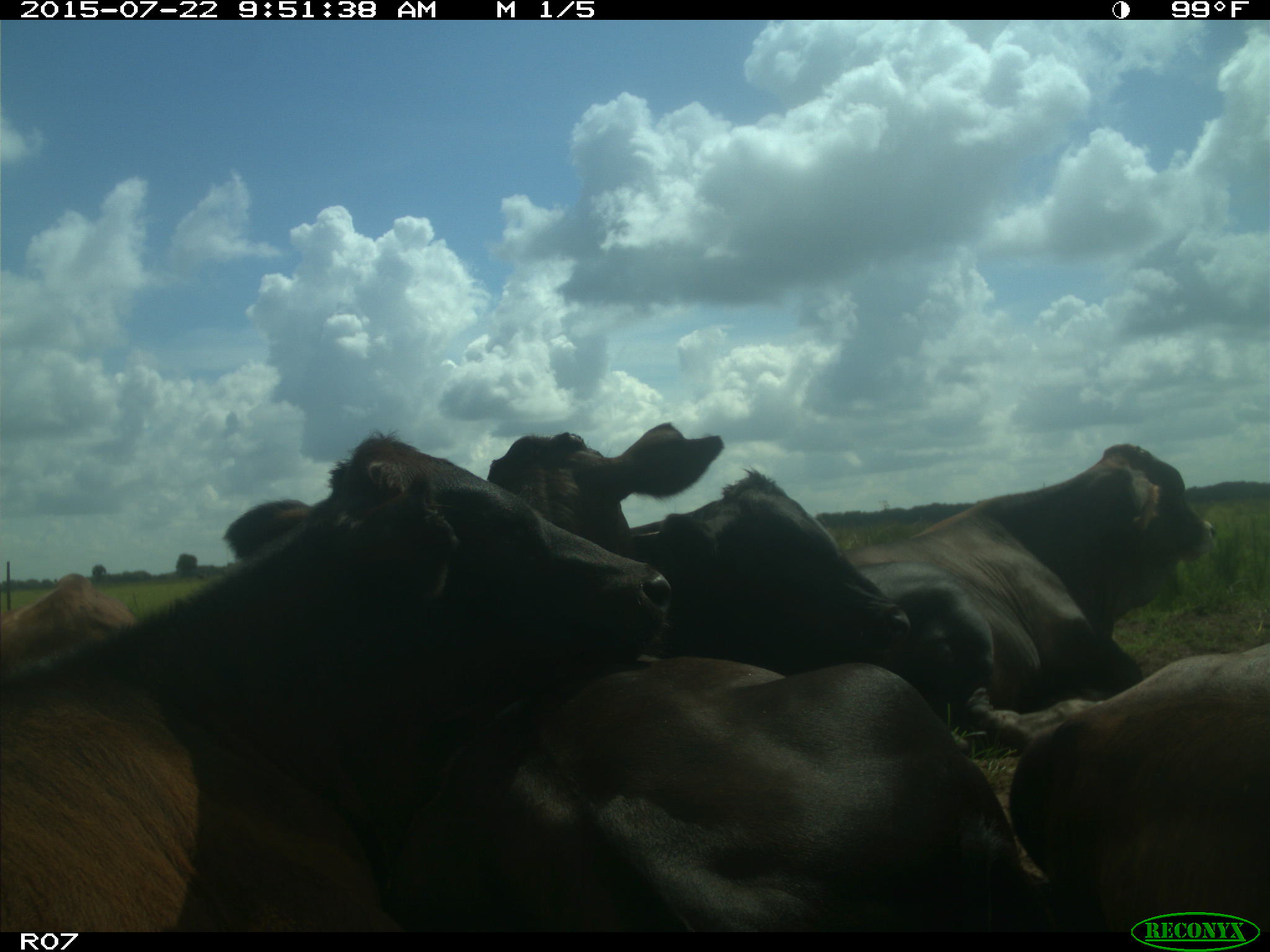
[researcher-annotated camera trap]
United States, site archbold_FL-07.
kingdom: Animalia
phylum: Chordata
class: Mammalia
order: Artiodactyla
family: Bovidae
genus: Bos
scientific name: Bos taurus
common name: domestic cow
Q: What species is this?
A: Bos taurus (domestic cow).